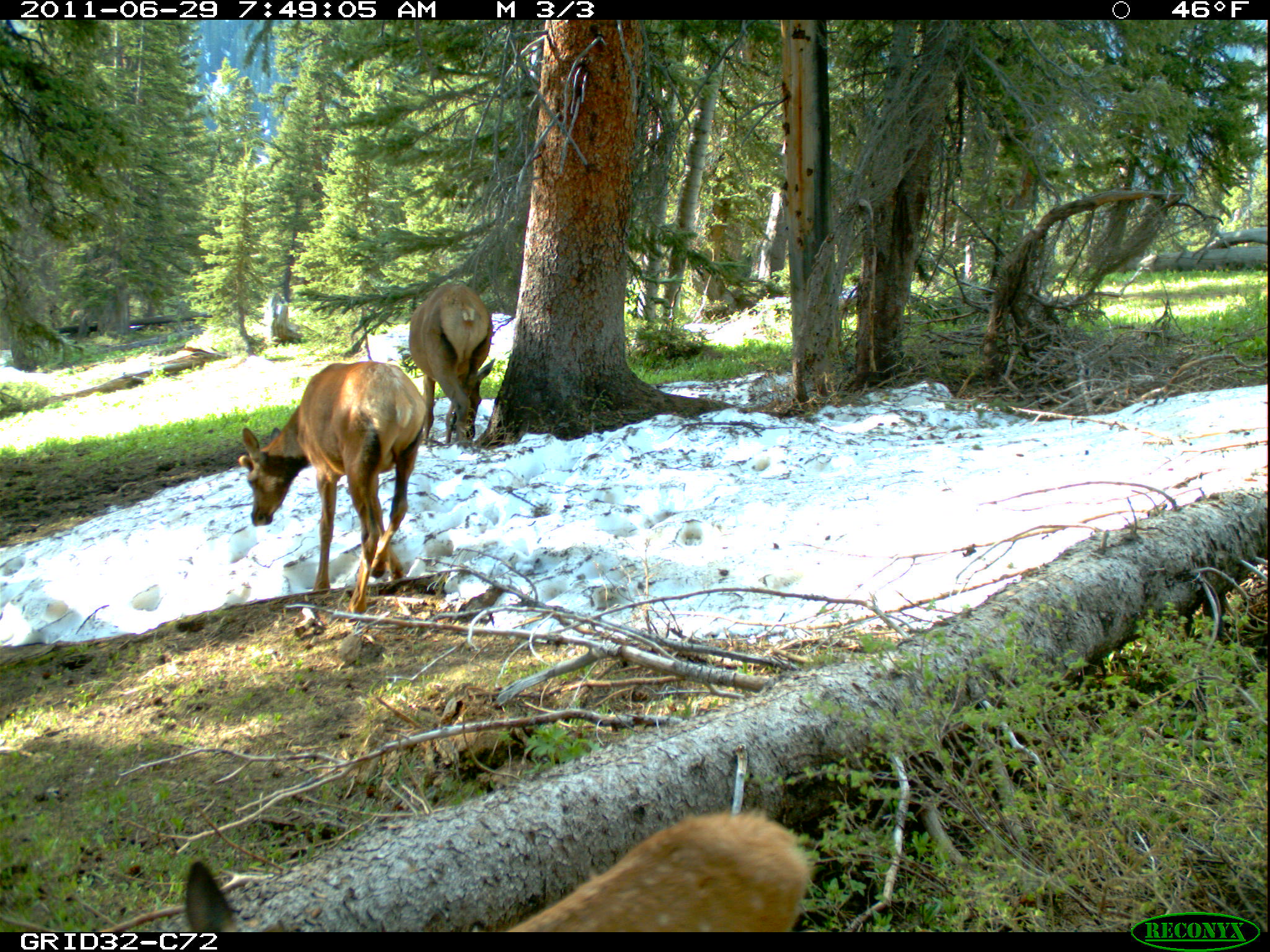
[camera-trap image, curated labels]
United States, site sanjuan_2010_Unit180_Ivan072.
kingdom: Animalia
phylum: Chordata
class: Mammalia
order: Artiodactyla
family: Cervidae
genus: Cervus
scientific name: Cervus elaphus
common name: red deer